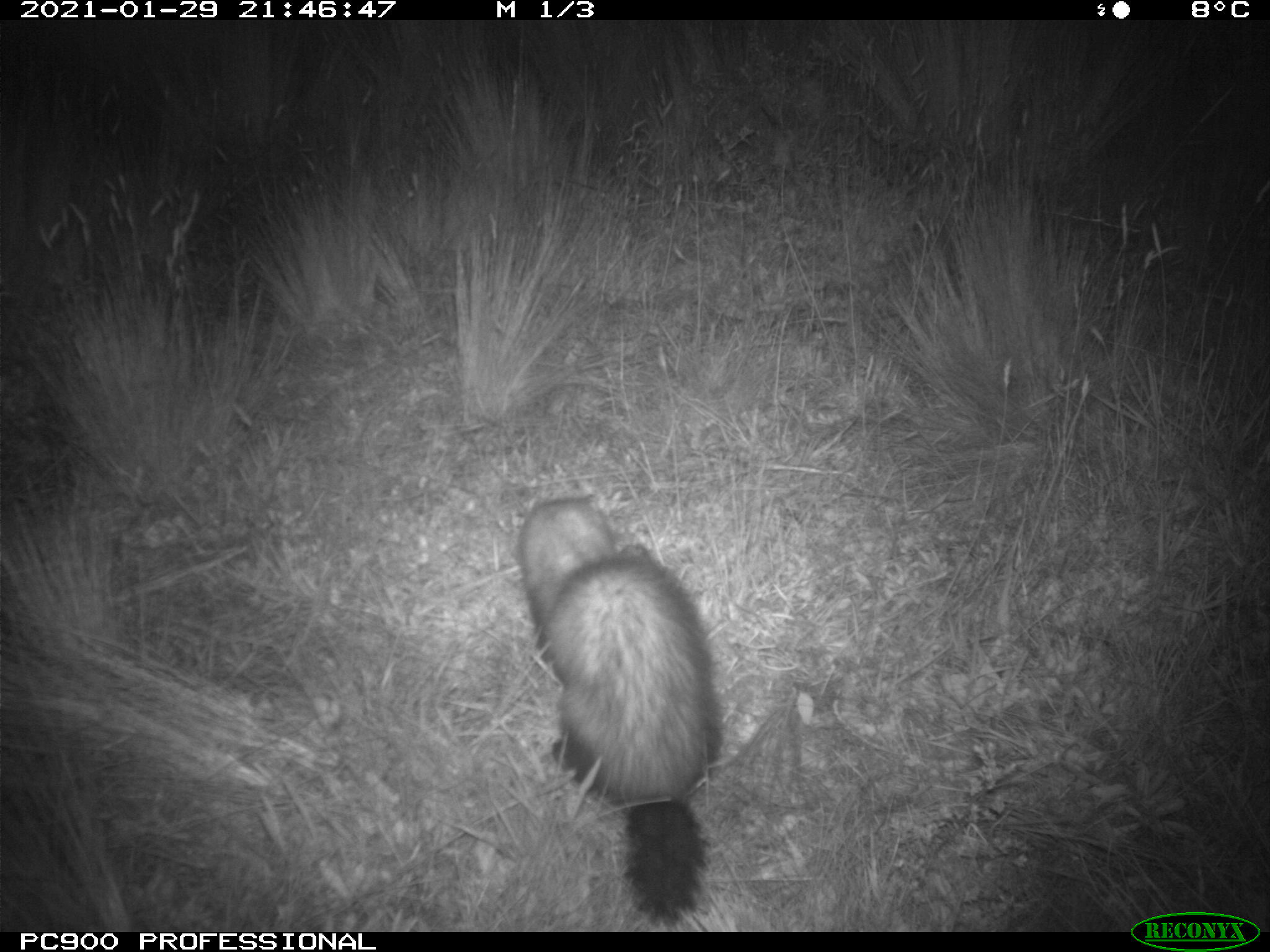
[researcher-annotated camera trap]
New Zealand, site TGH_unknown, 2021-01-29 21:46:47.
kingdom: Animalia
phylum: Chordata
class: Mammalia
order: Carnivora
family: Mustelidae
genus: Mustela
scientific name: Mustela furo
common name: ferret